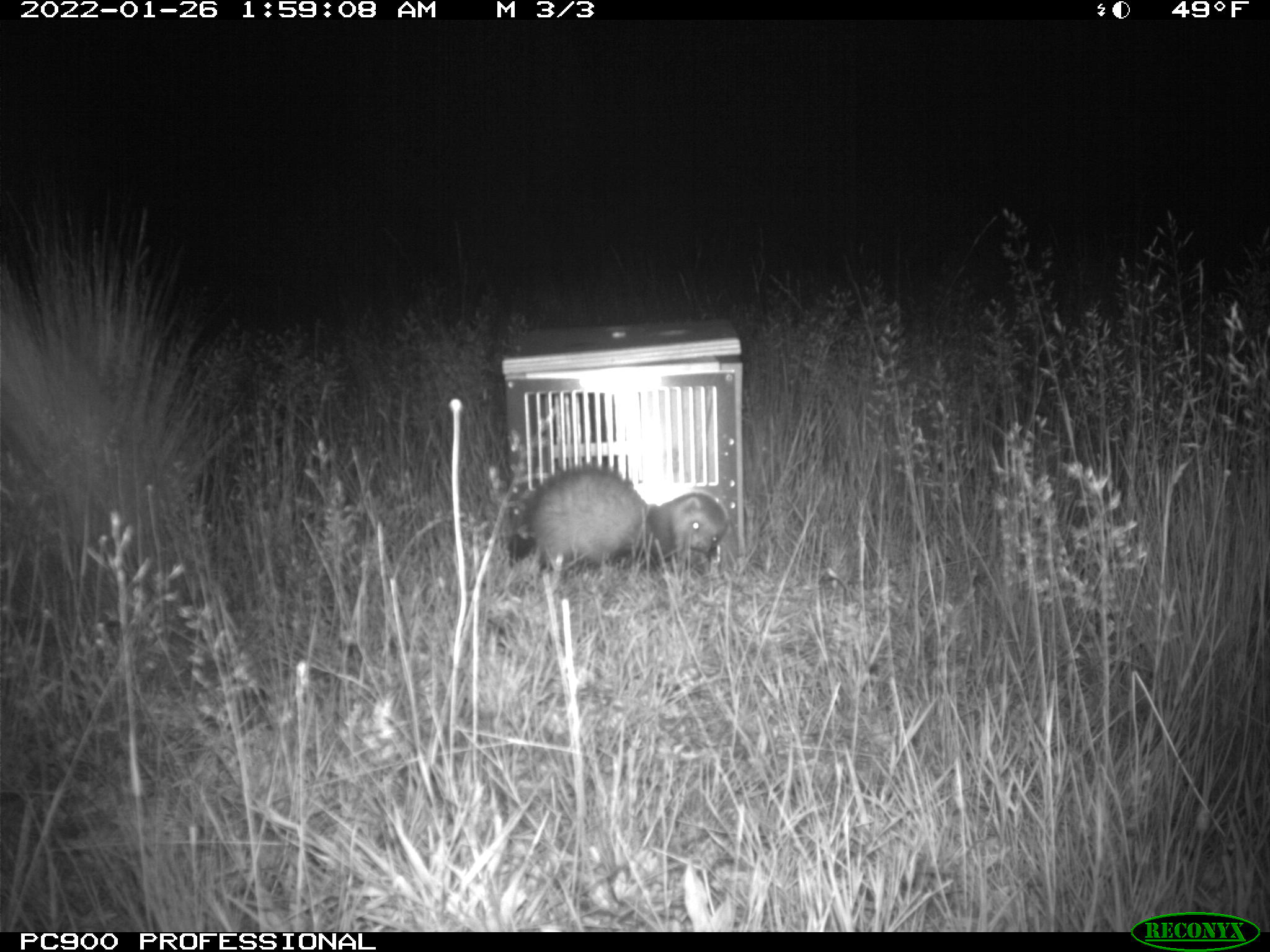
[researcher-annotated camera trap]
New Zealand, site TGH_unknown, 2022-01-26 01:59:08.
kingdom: Animalia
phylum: Chordata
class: Mammalia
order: Carnivora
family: Mustelidae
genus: Mustela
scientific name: Mustela furo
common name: ferret